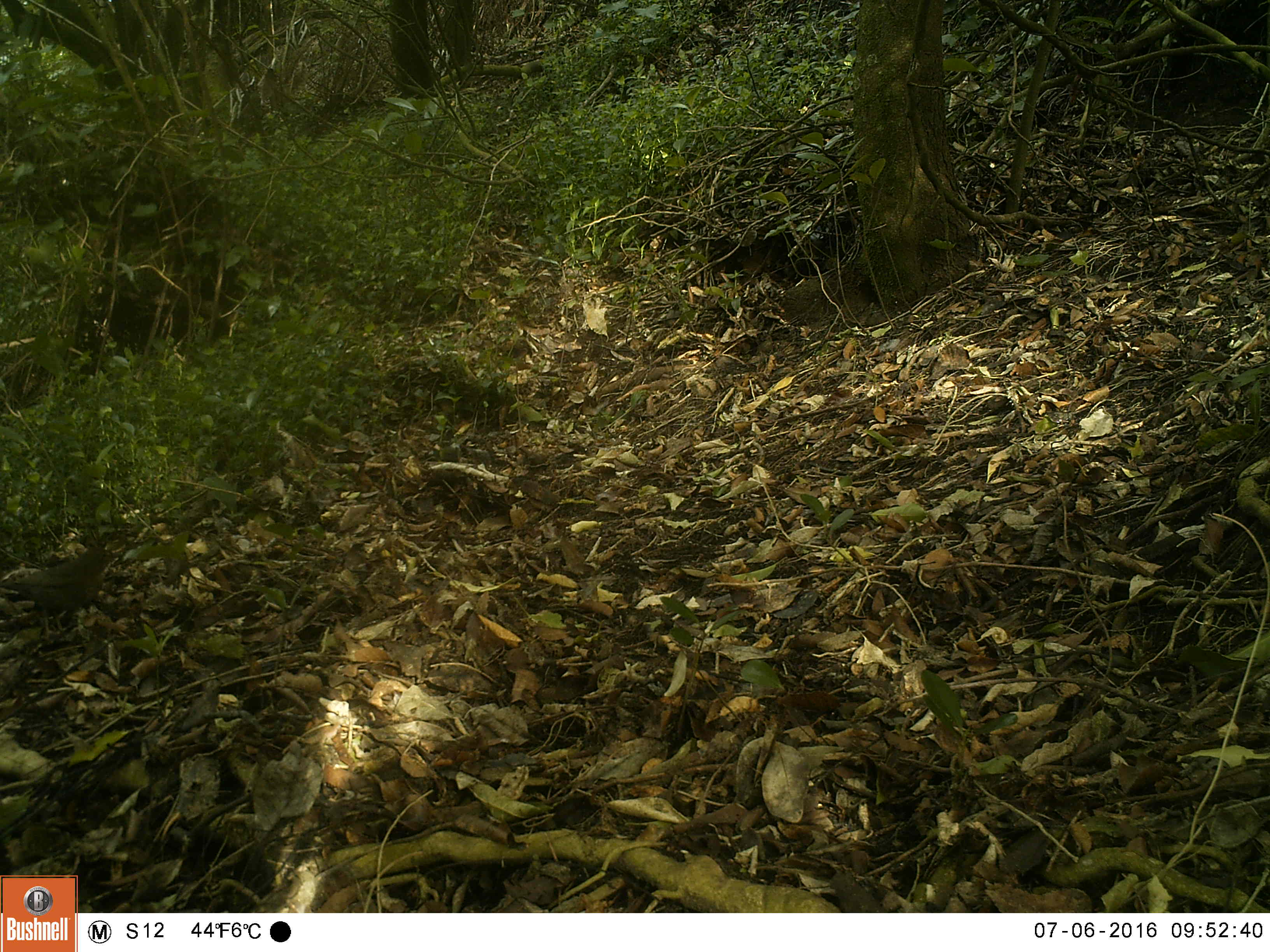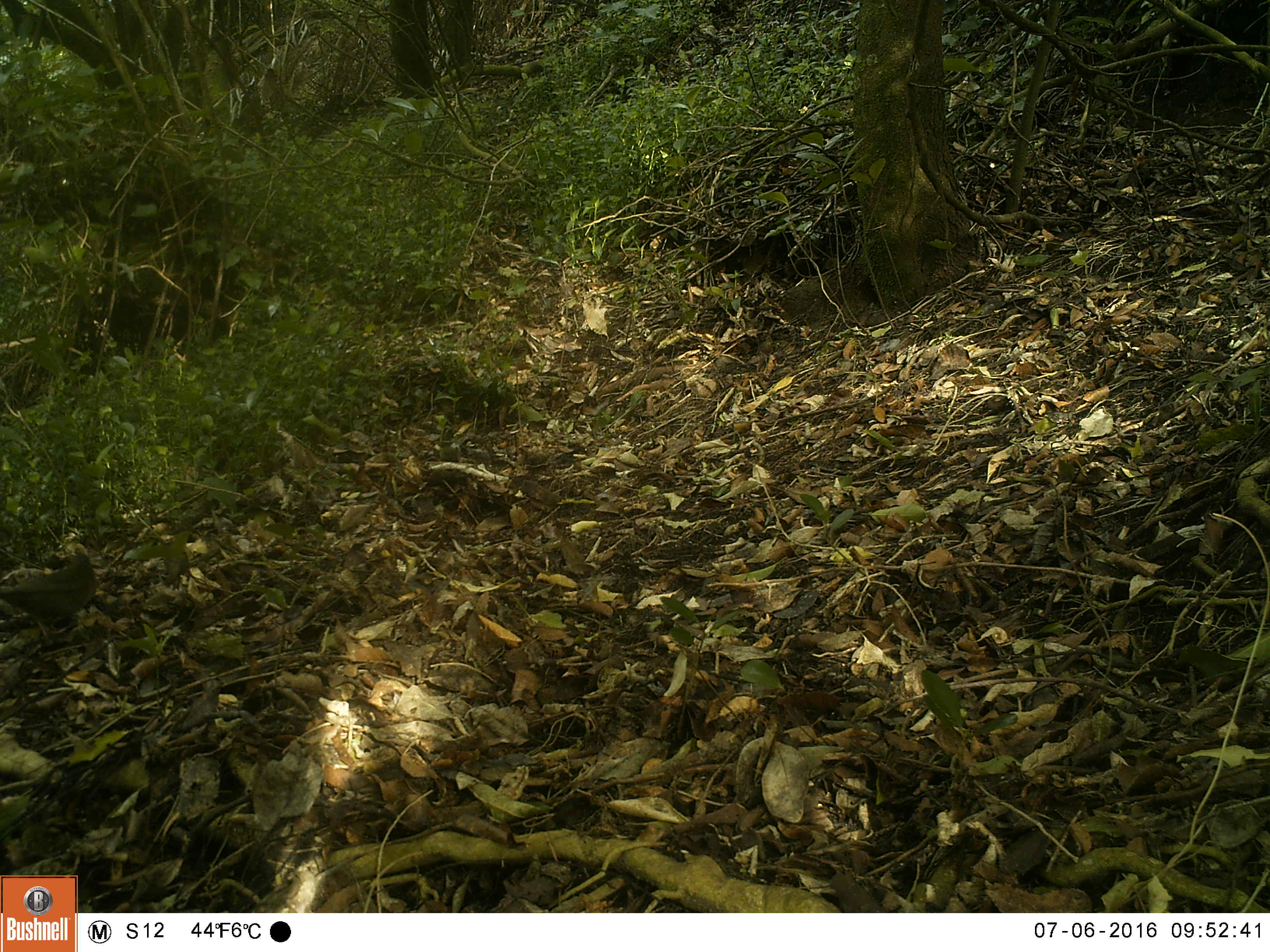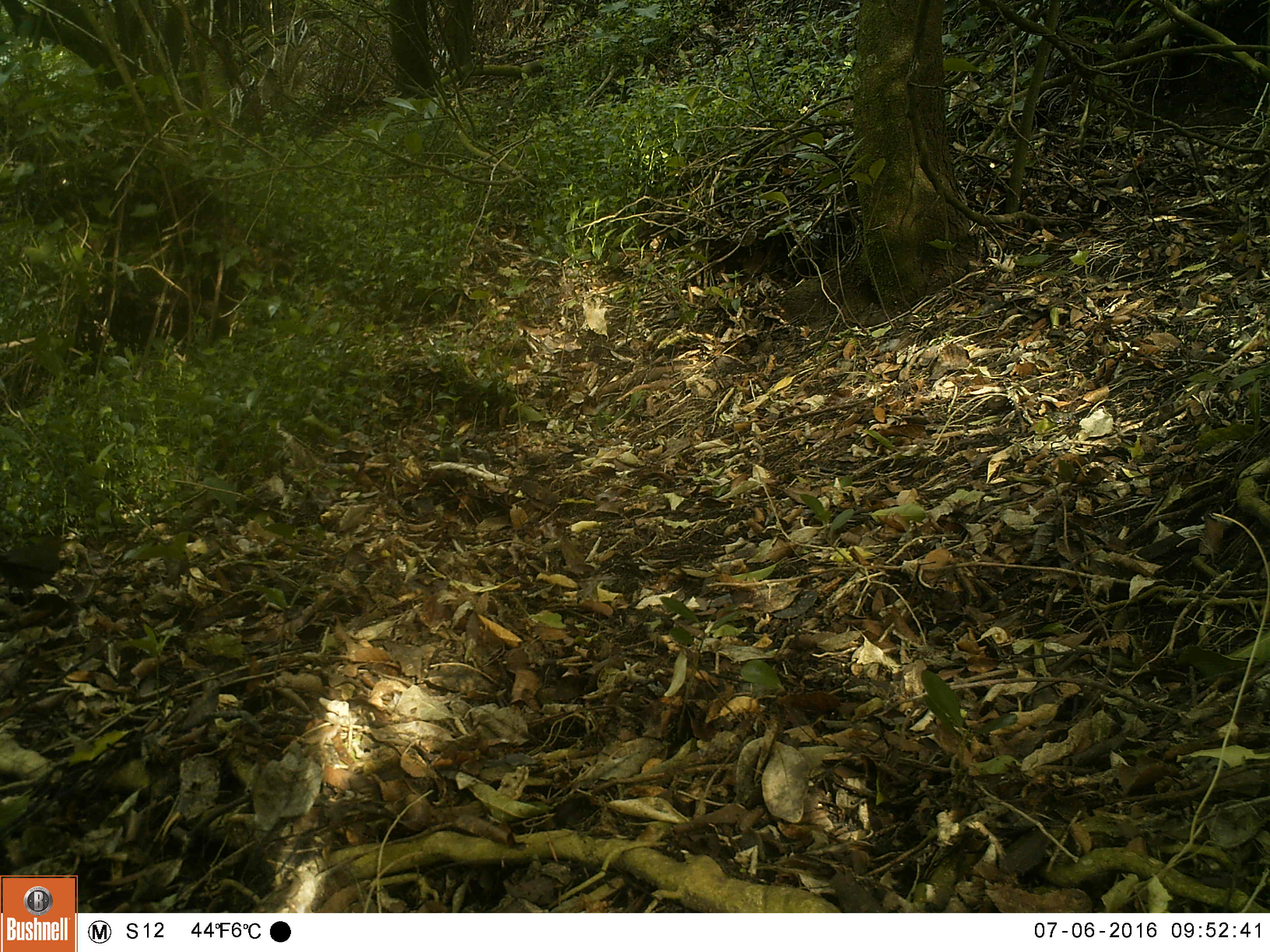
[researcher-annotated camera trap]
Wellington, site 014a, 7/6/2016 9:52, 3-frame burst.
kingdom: Animalia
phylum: Chordata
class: Aves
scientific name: Aves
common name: bird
Bird (Aves).